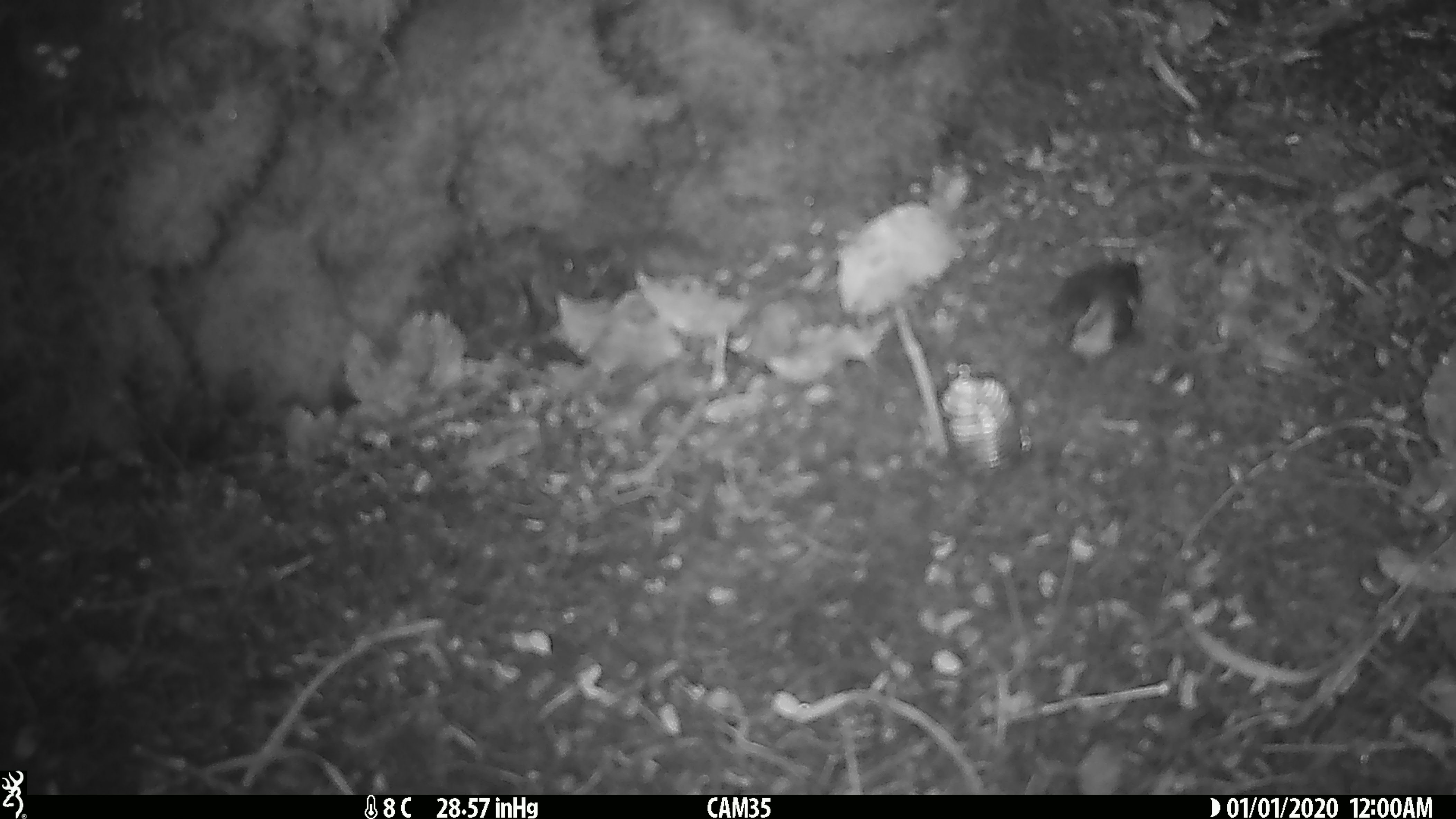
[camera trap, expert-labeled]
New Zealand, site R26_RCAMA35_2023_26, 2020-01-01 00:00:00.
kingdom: Animalia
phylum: Chordata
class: Aves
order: Passeriformes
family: Acanthisittidae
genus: Acanthisitta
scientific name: Acanthisitta chloris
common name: rifleman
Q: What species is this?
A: Rifleman (Acanthisitta chloris).